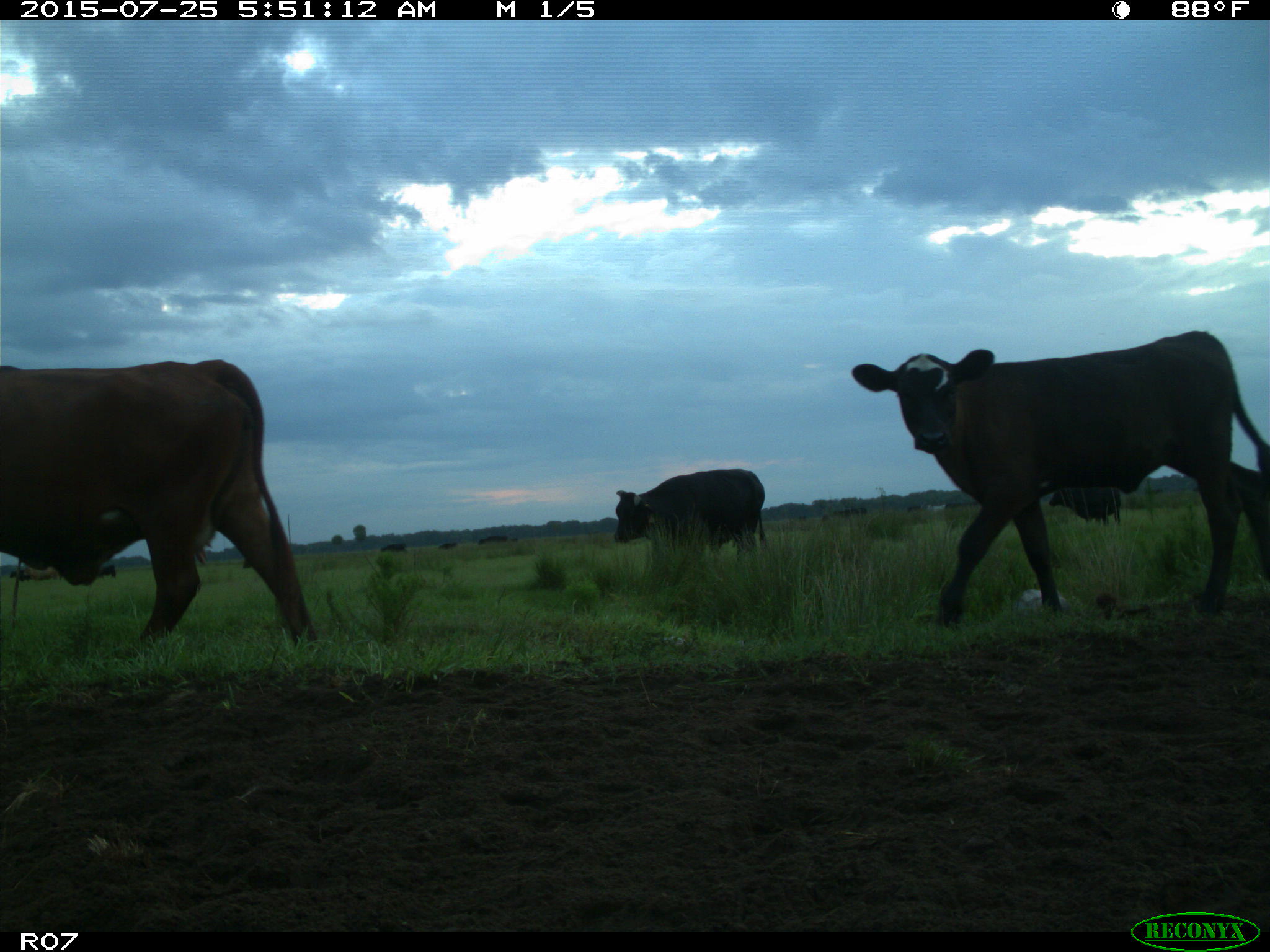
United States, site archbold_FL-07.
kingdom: Animalia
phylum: Chordata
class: Mammalia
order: Artiodactyla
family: Bovidae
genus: Bos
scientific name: Bos taurus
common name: domestic cow